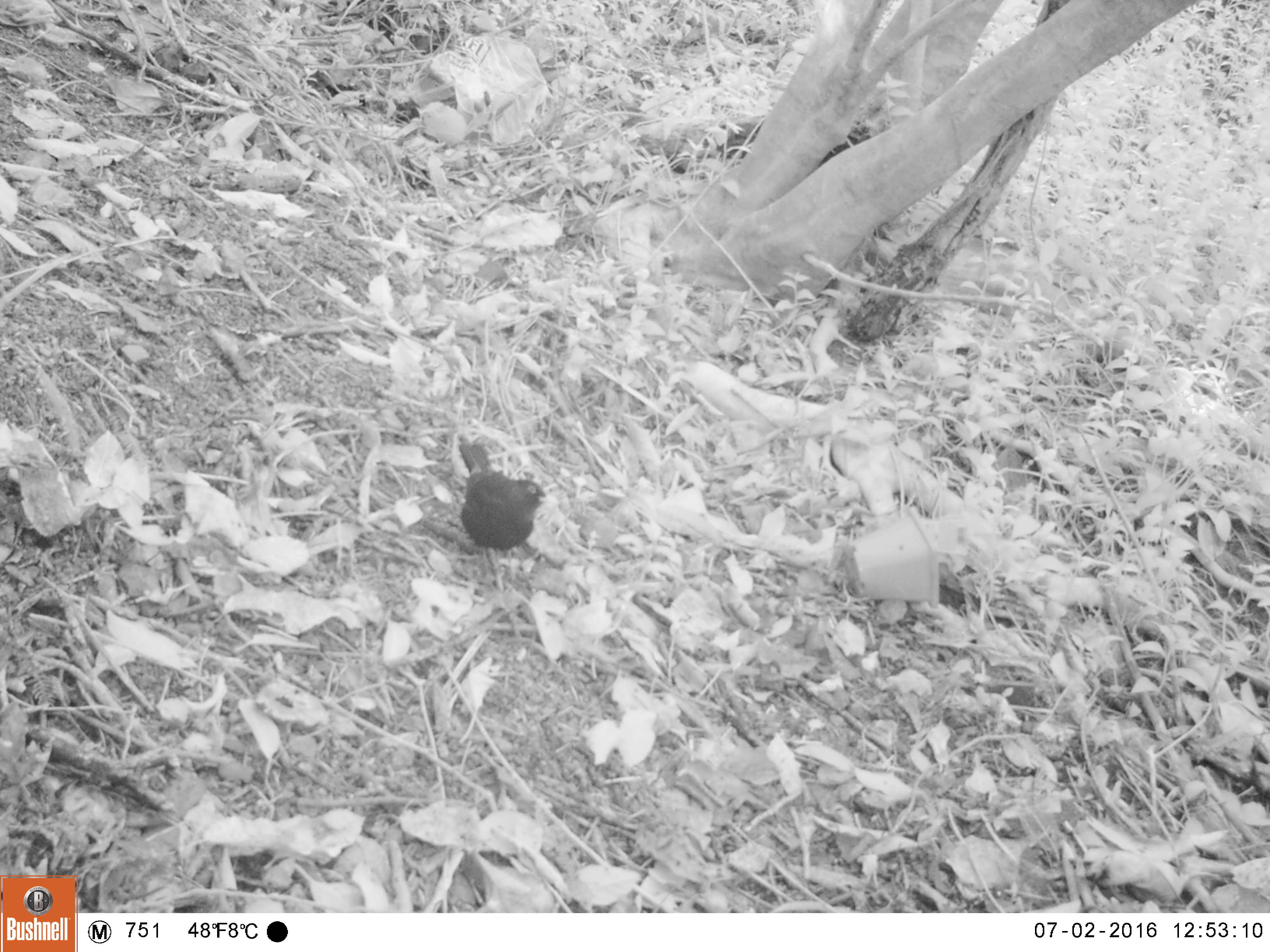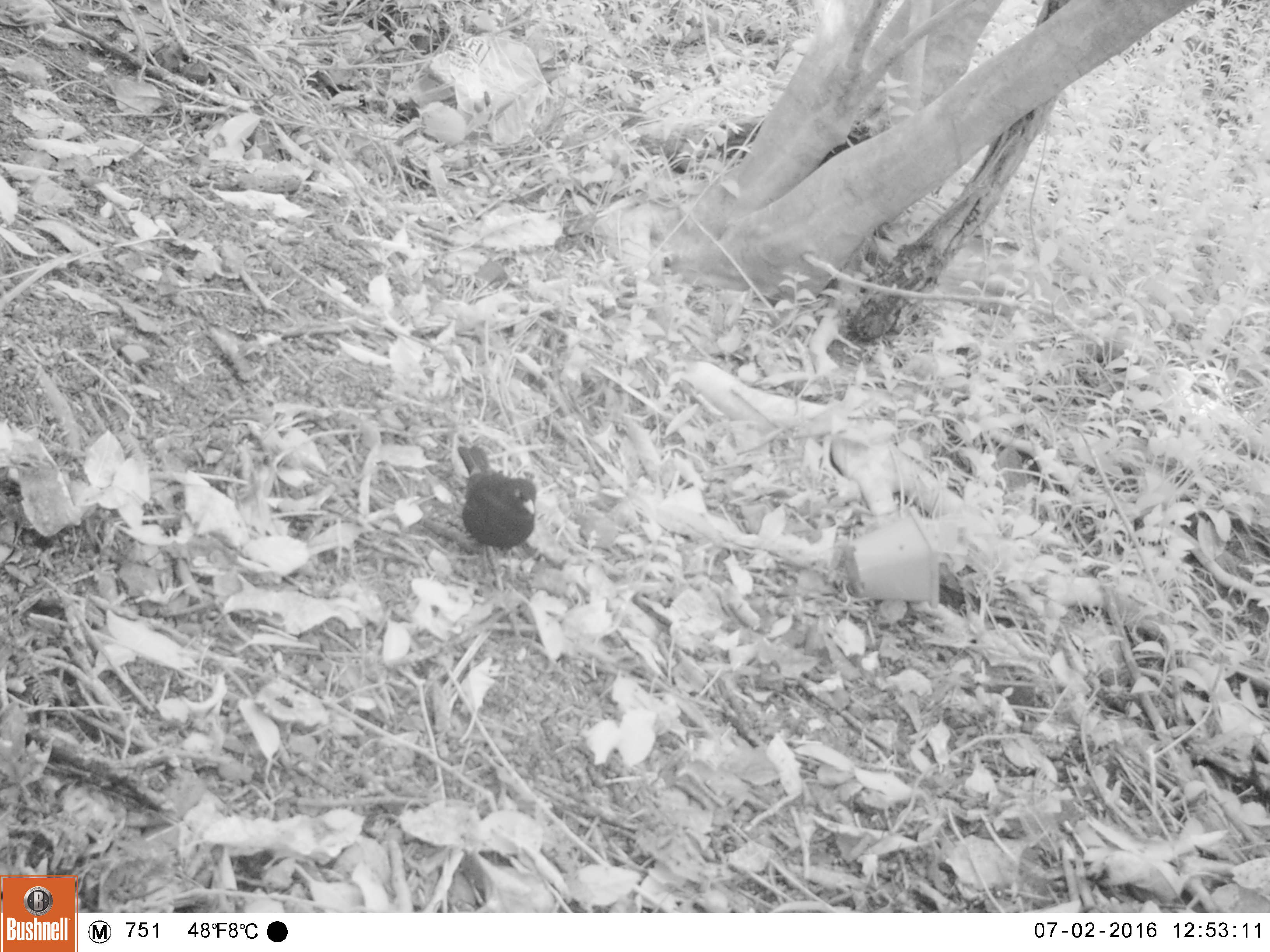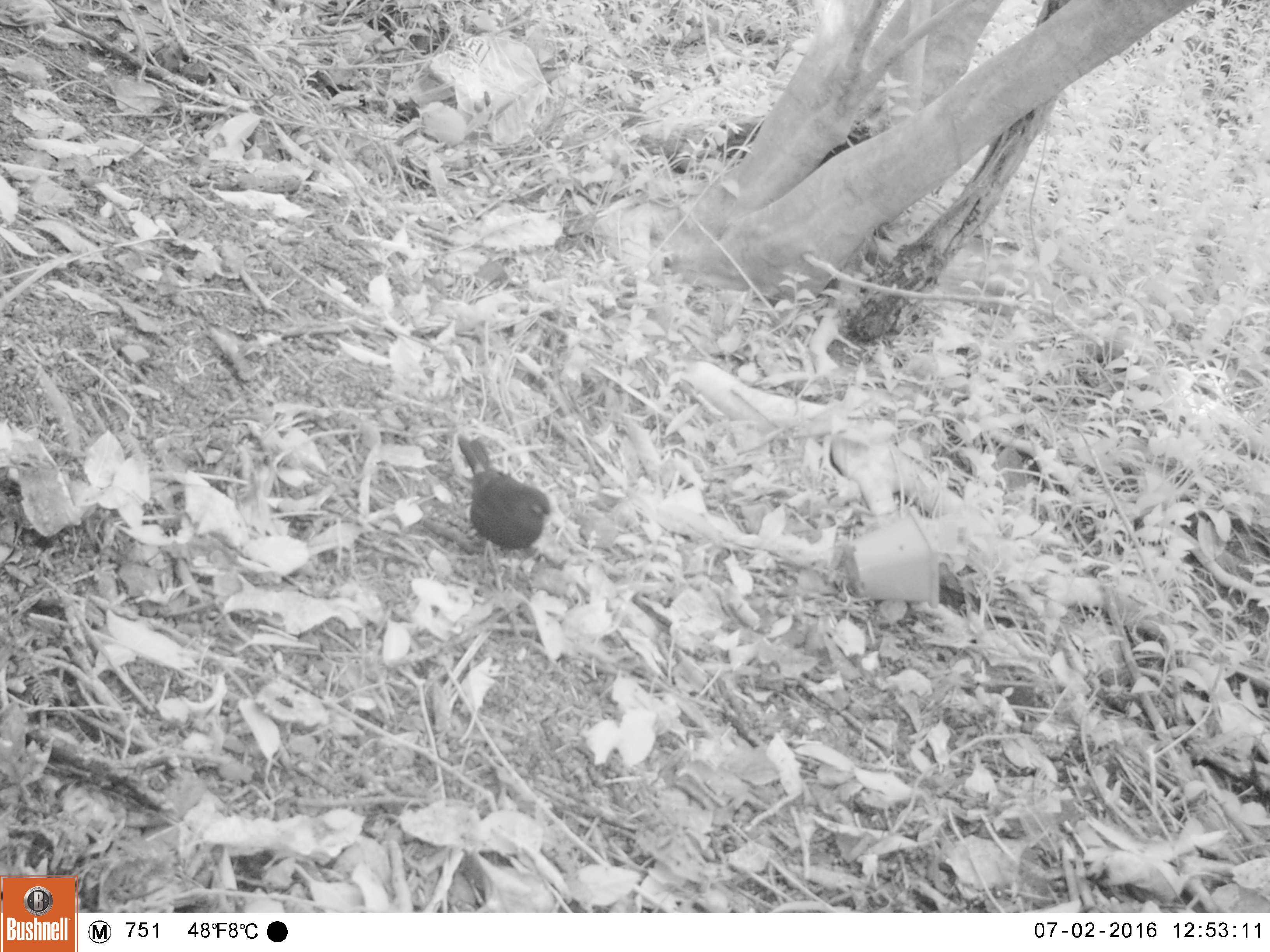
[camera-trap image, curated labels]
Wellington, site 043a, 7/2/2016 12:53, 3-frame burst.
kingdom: Animalia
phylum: Chordata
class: Aves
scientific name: Aves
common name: bird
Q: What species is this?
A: Bird (Aves).